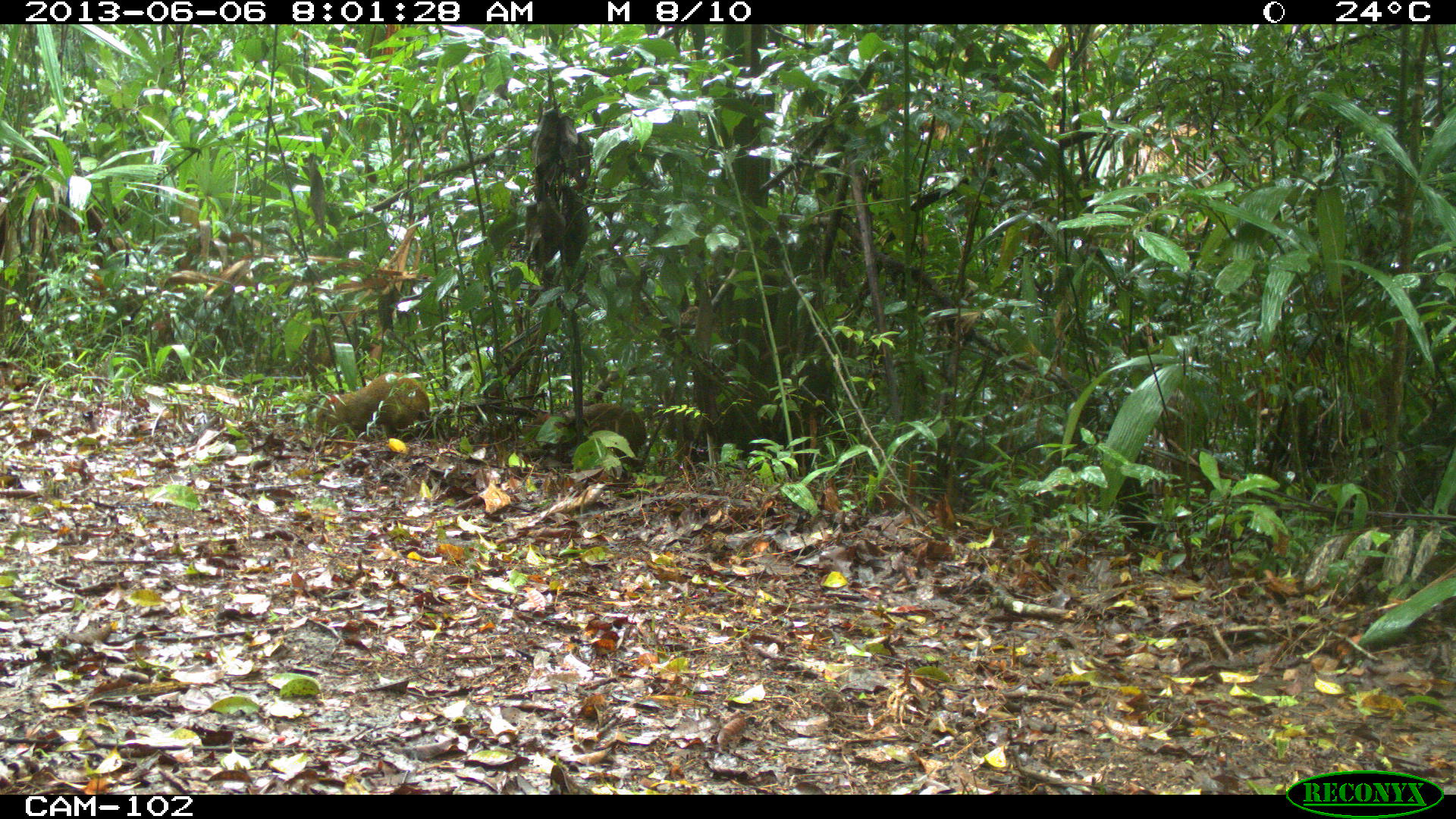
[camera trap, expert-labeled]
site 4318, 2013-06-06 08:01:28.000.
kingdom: Animalia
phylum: Chordata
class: Mammalia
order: Rodentia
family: Dasyproctidae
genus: Dasyprocta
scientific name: Dasyprocta punctata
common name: central american agouti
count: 1